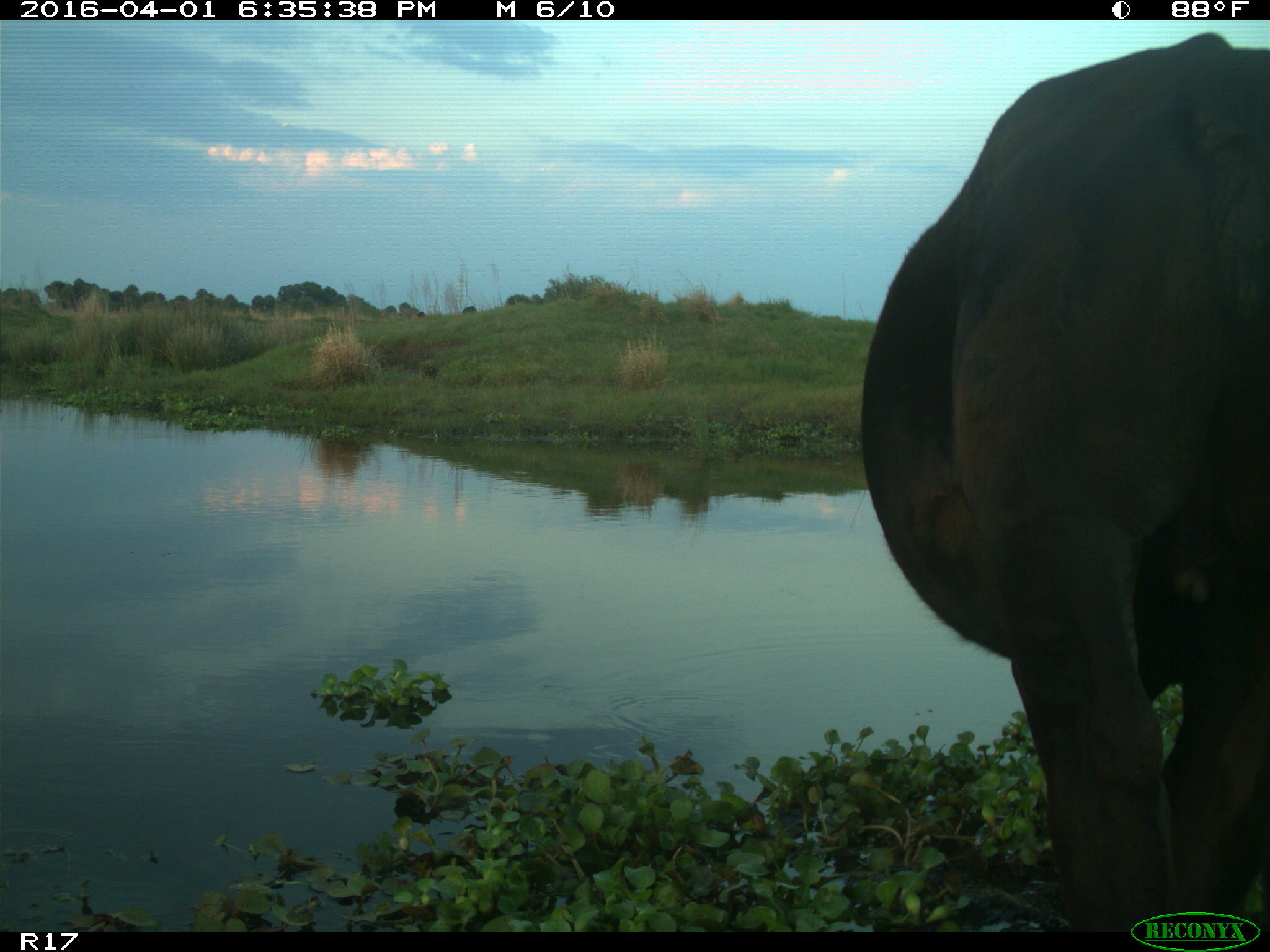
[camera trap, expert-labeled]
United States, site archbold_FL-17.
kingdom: Animalia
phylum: Chordata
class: Mammalia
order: Artiodactyla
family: Bovidae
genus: Bos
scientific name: Bos taurus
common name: domestic cow